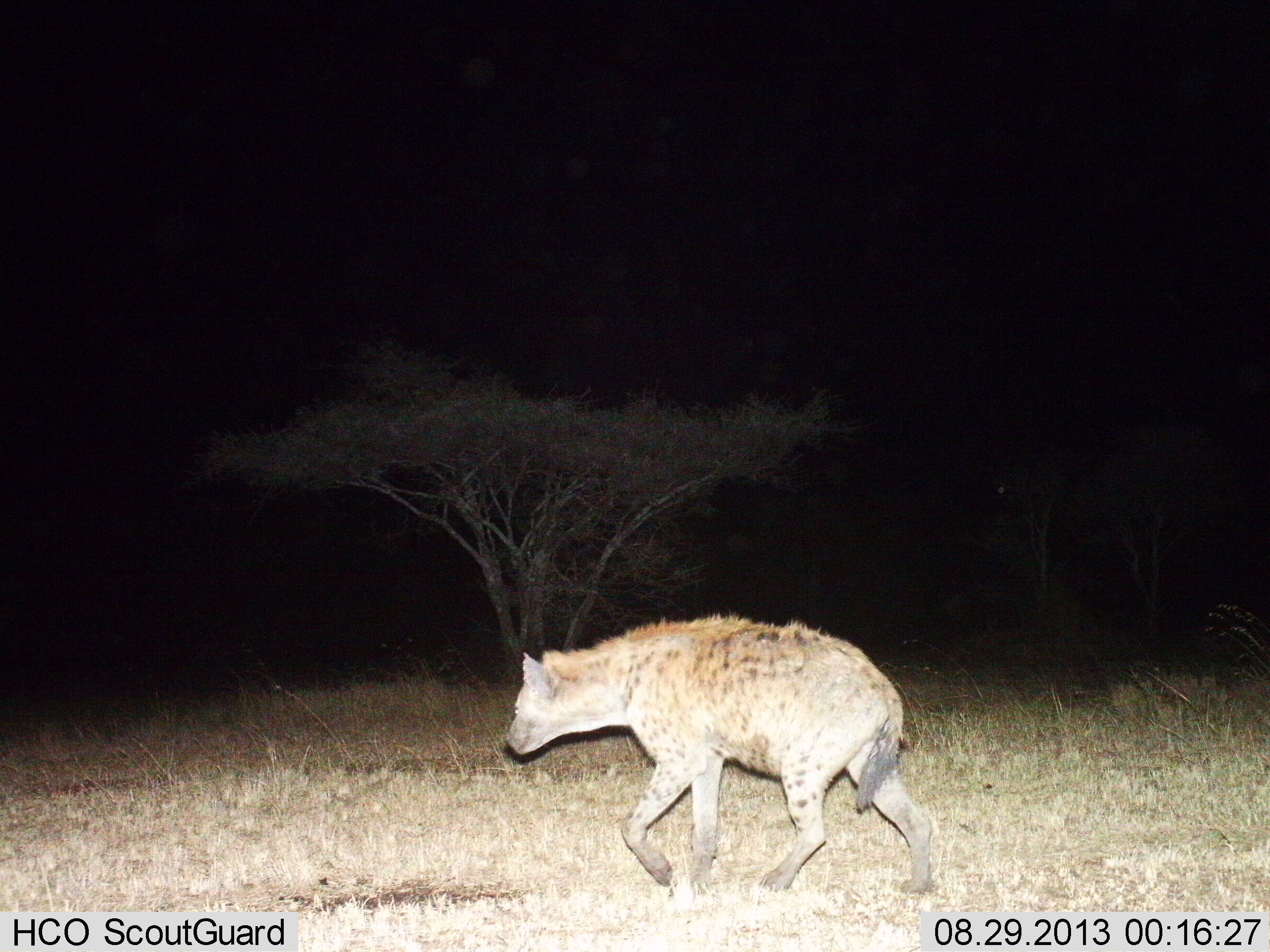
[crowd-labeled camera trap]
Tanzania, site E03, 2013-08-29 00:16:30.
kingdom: Animalia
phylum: Chordata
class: Mammalia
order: Carnivora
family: Hyaenidae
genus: Crocuta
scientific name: Crocuta crocuta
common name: spotted hyena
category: hyenaspotted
Hyenaspotted (spotted hyena) (Crocuta crocuta), count 1. Behavior (volunteer vote fractions): standing 13%, resting 0%, moving 90%, interacting 0%. Young present (vote fraction): 0%. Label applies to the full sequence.